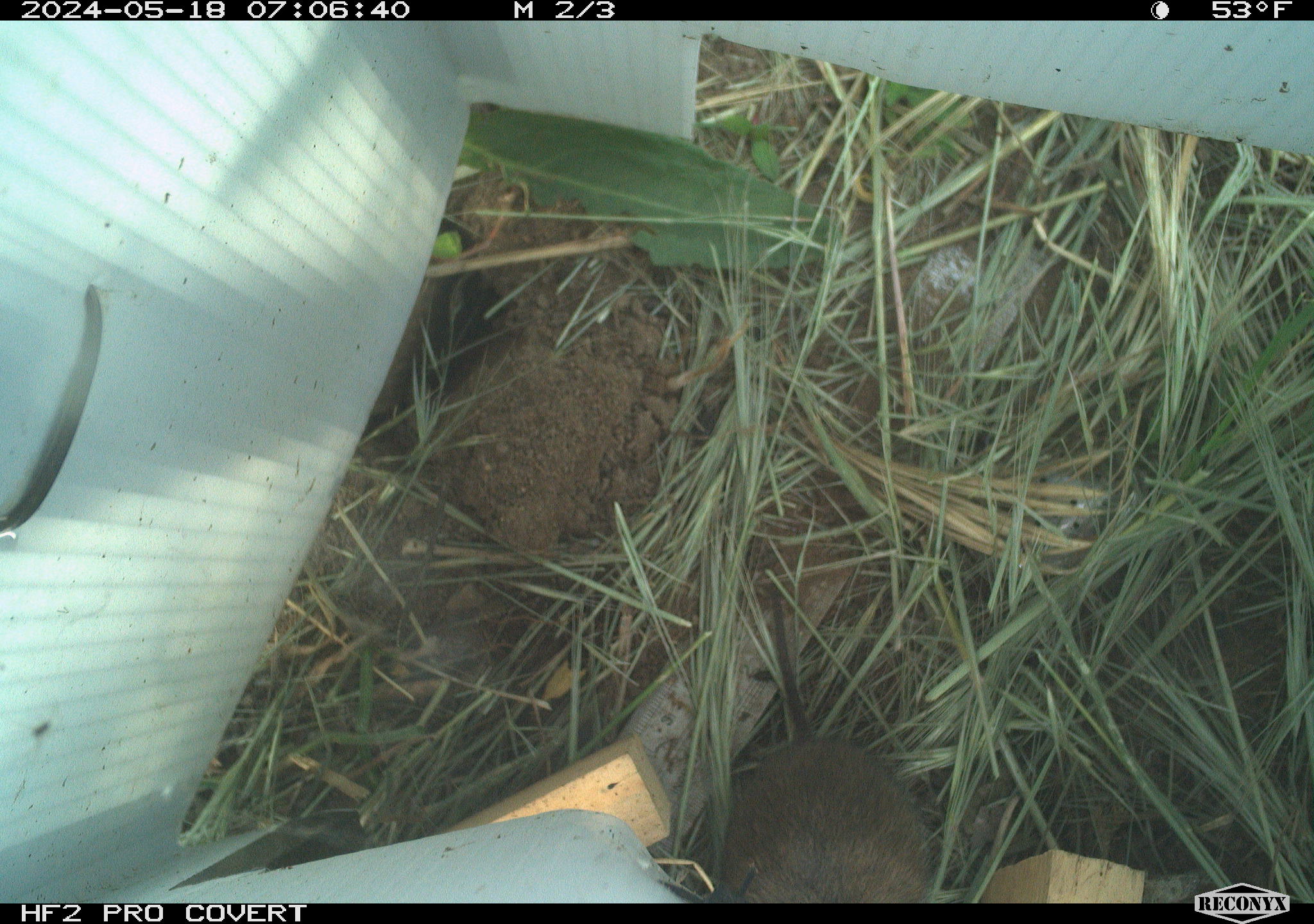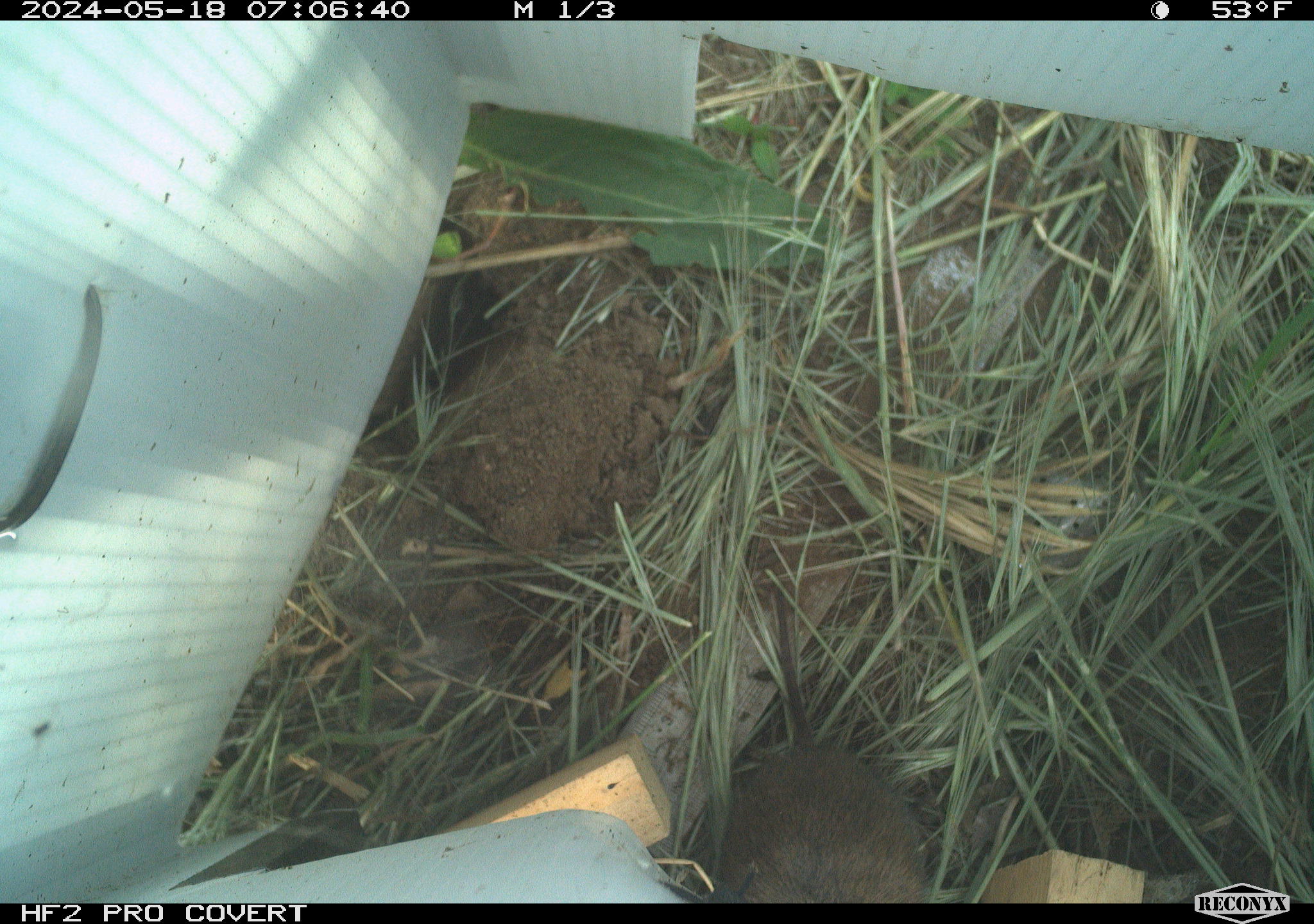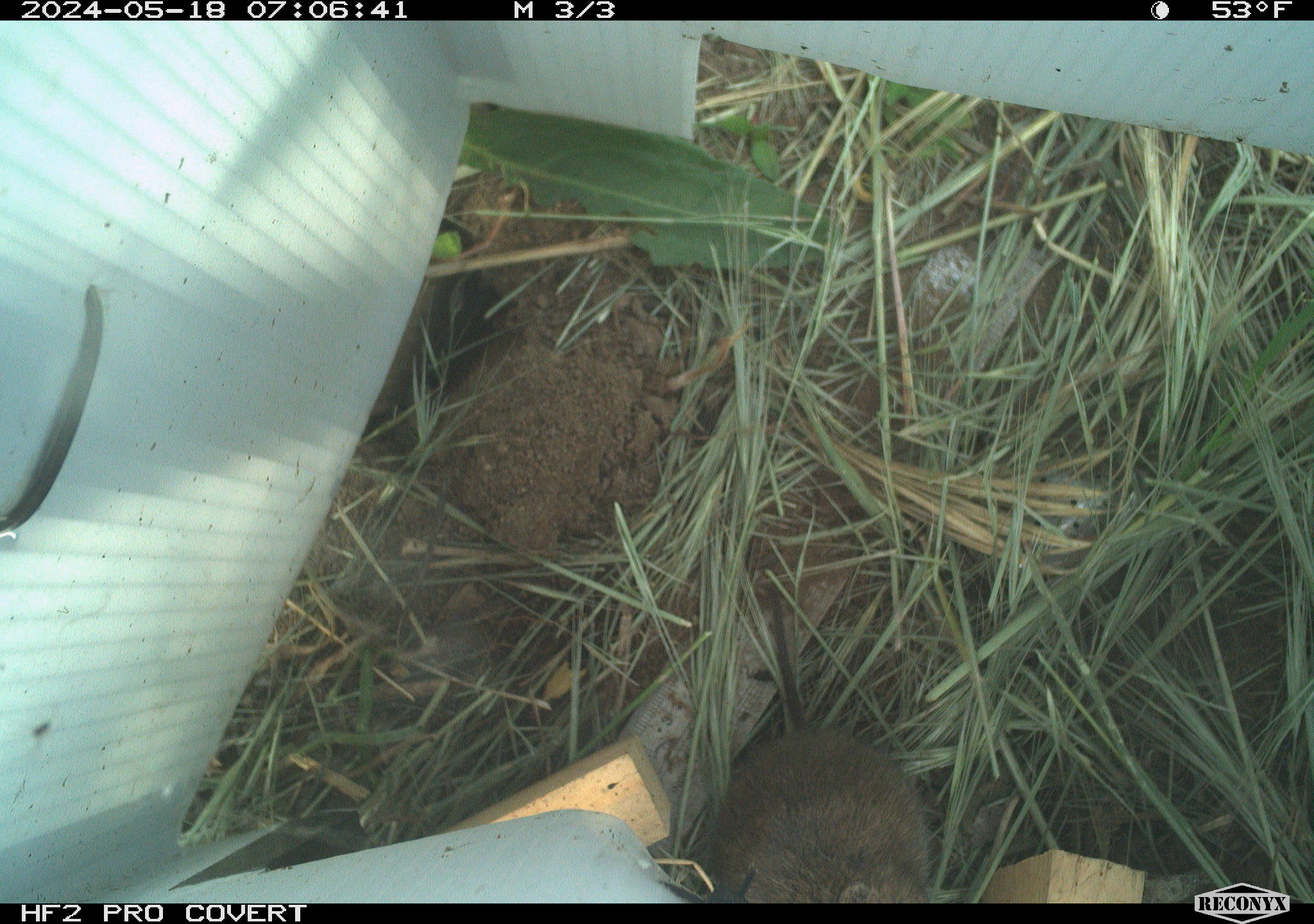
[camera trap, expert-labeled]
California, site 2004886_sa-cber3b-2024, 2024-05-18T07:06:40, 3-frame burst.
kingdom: Animalia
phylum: Chordata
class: Mammalia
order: Rodentia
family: Cricetidae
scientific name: Arvicolinae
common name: voles, lemmings, and muskrats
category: arvicolinae subfamily